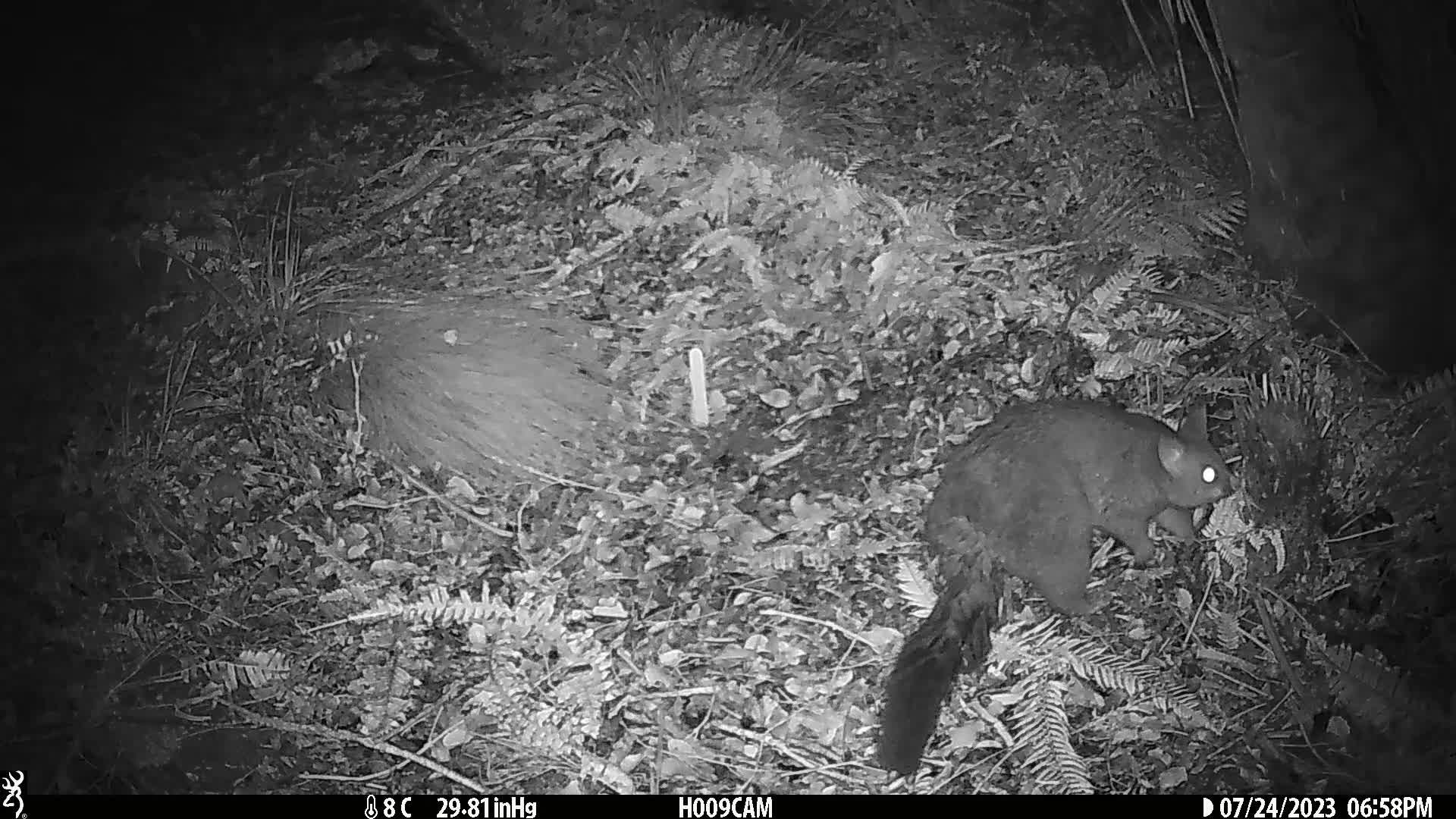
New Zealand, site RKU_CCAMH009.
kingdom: Animalia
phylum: Chordata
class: Mammalia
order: Diprotodontia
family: Phalangeridae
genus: Trichosurus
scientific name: Trichosurus vulpecula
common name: common brushtail possum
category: possum